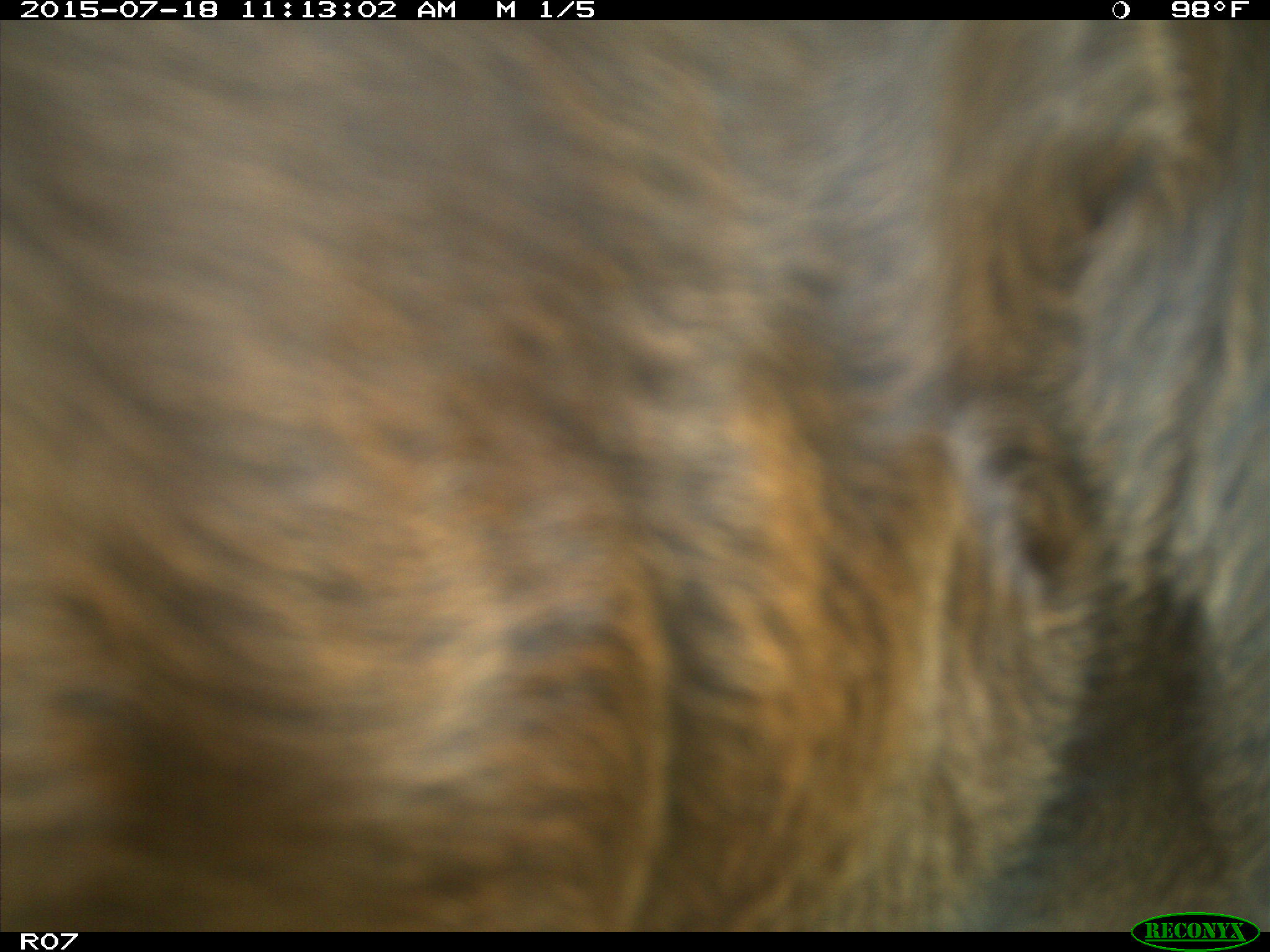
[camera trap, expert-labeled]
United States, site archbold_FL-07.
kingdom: Animalia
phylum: Chordata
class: Mammalia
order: Artiodactyla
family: Bovidae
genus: Bos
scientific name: Bos taurus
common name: domestic cow